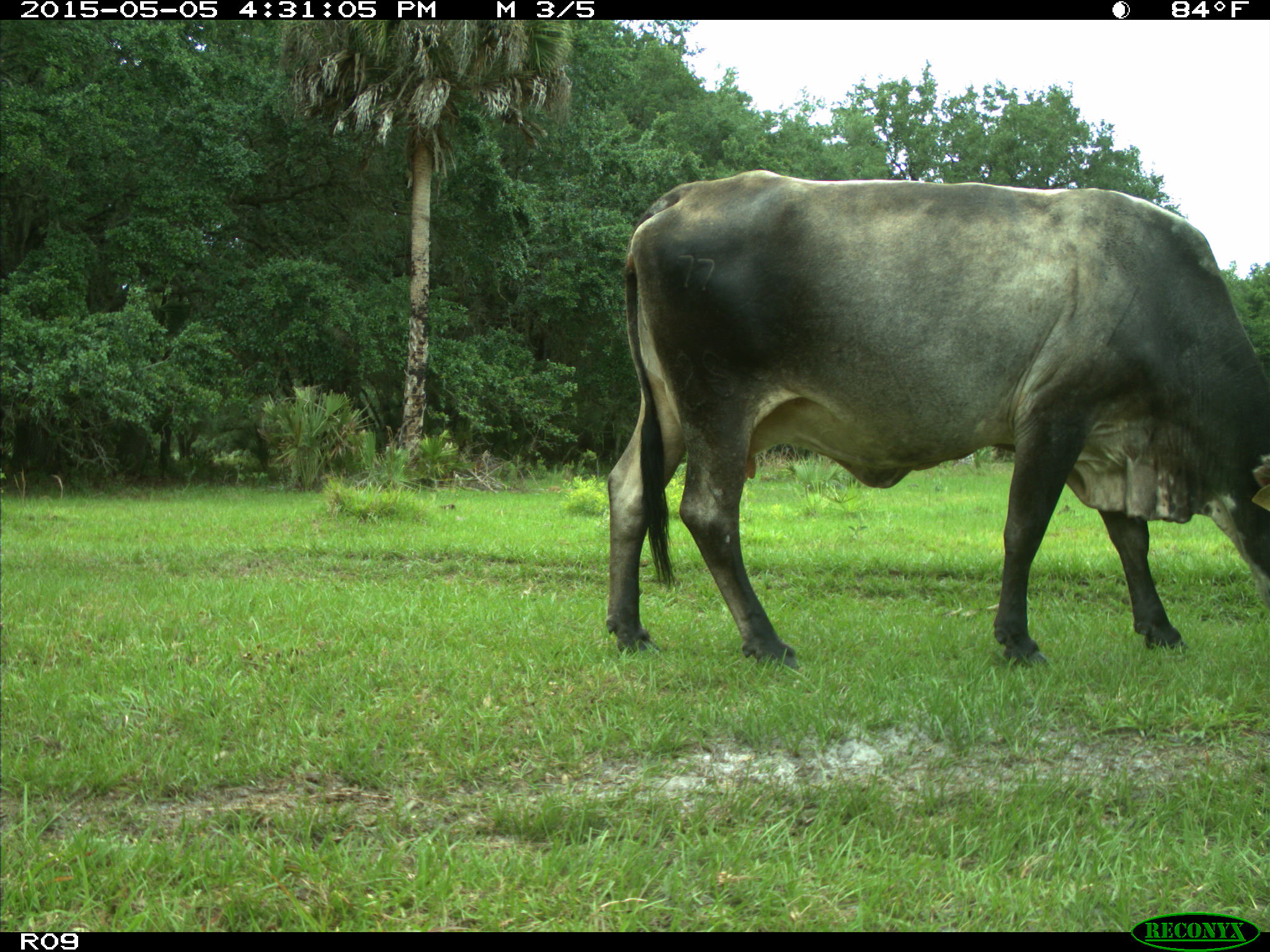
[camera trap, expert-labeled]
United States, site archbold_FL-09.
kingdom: Animalia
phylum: Chordata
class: Mammalia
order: Artiodactyla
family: Bovidae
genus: Bos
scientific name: Bos taurus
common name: domestic cow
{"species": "Bos taurus (domestic cow)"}